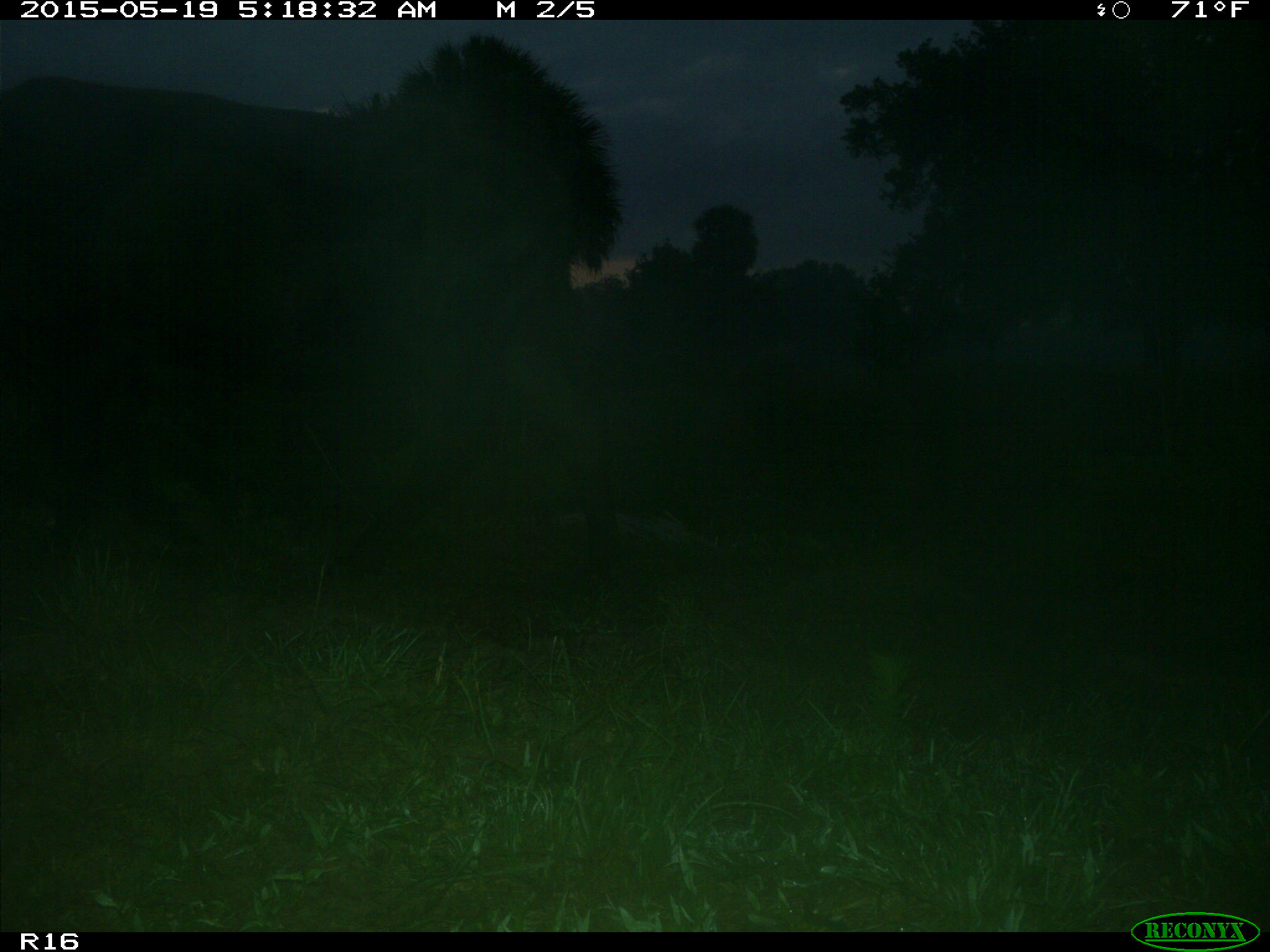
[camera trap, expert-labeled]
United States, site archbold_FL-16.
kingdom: Animalia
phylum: Chordata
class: Mammalia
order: Artiodactyla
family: Bovidae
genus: Bos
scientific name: Bos taurus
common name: domestic cow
Bos taurus (domestic cow).